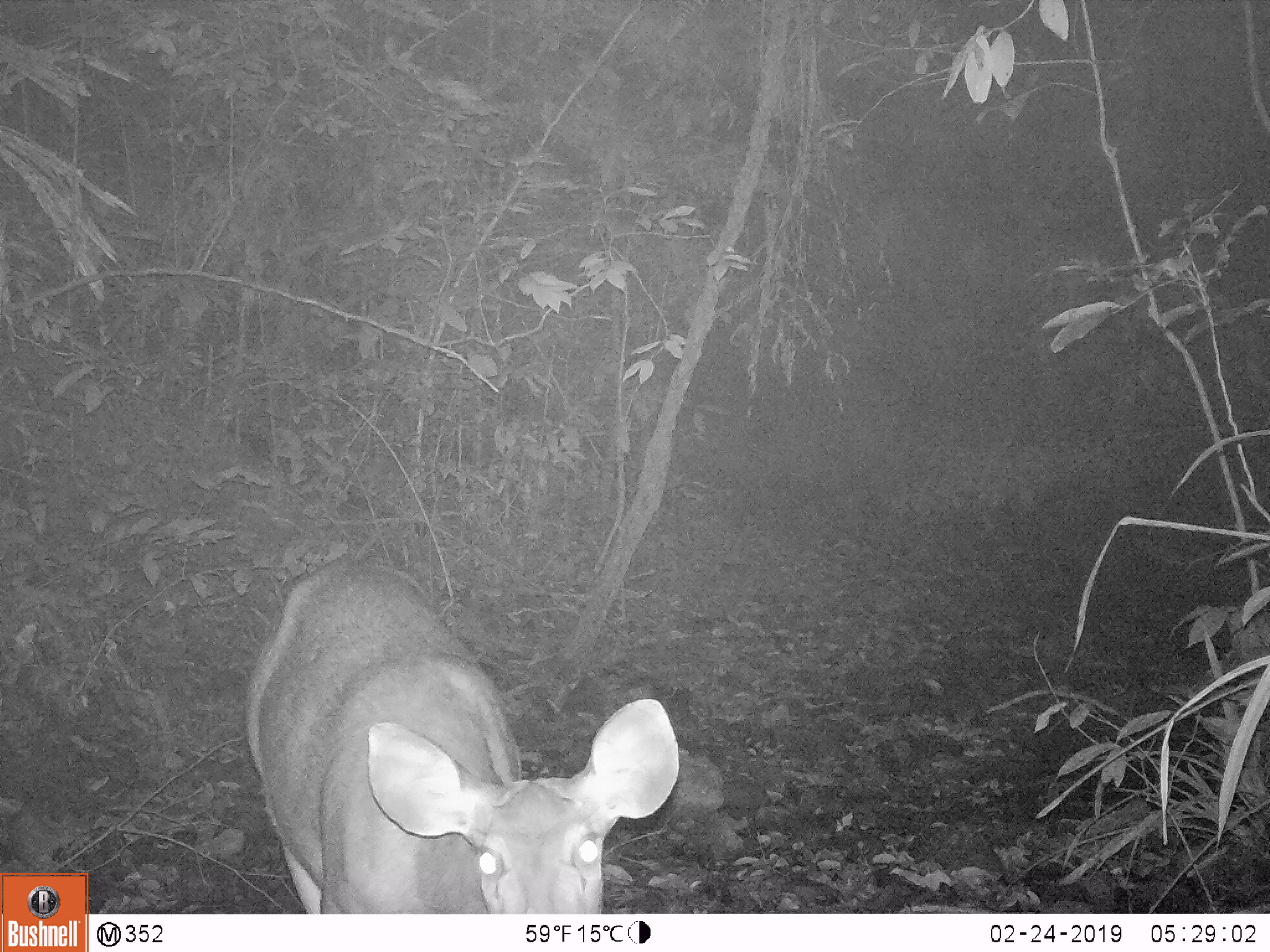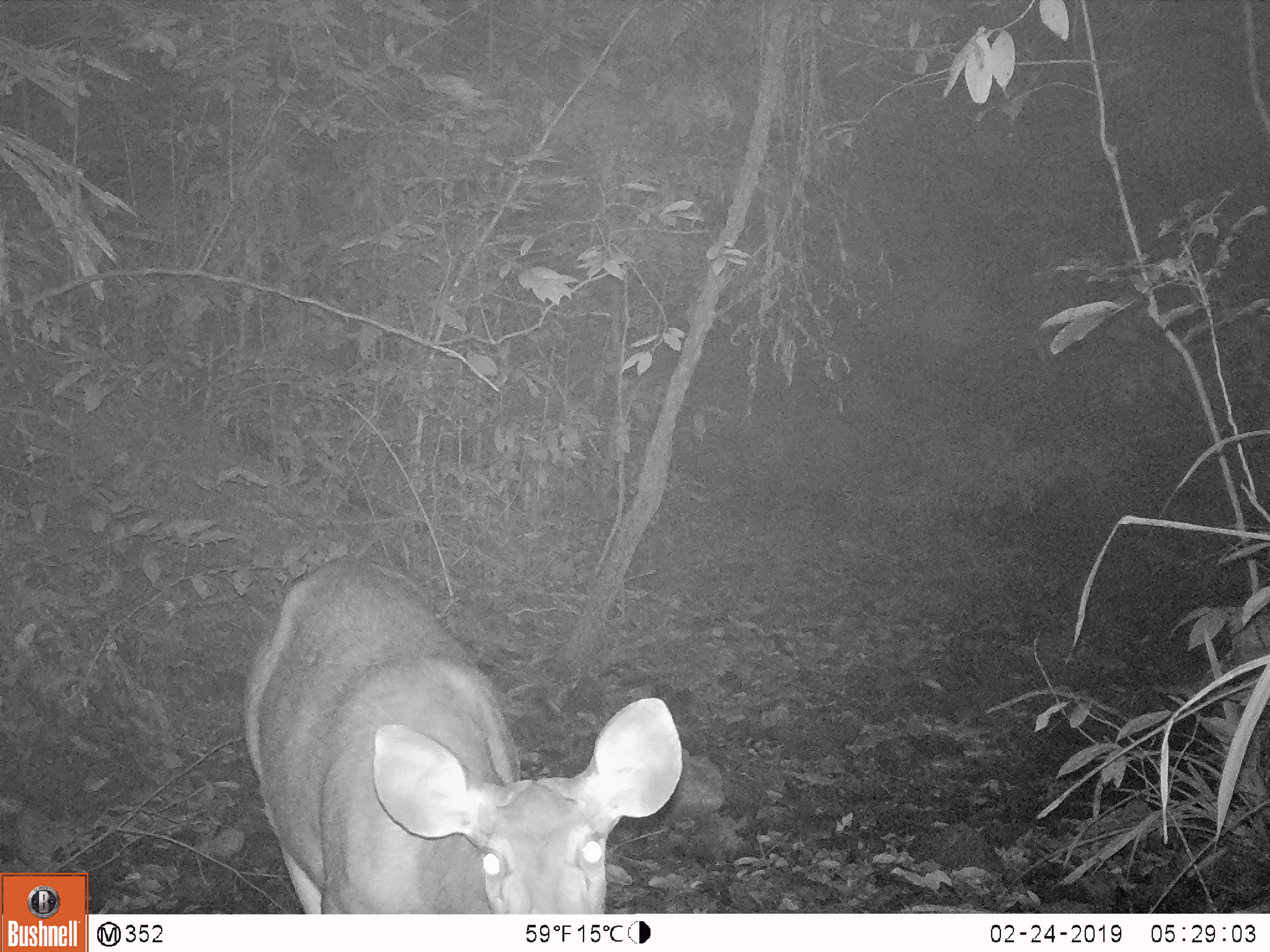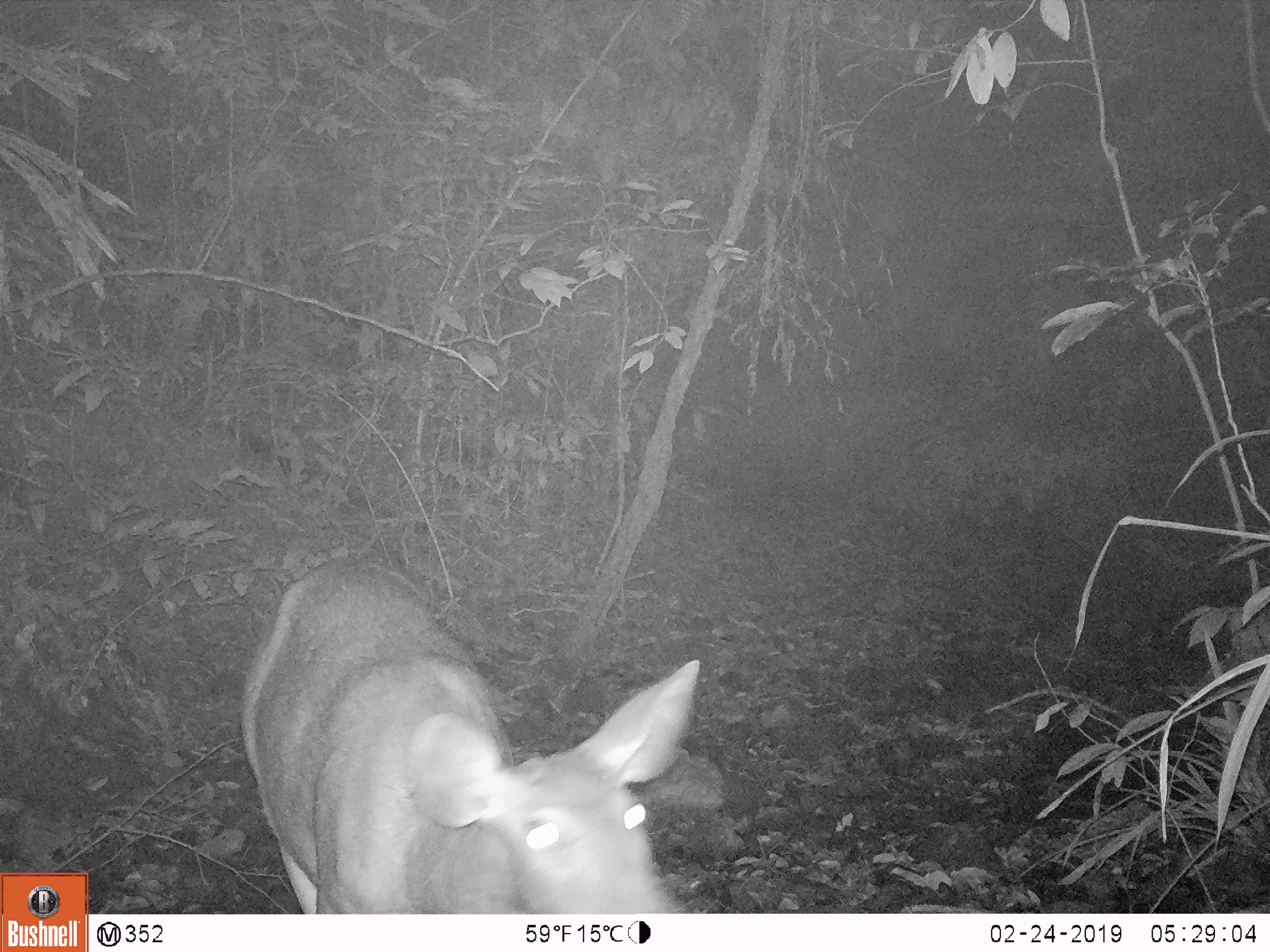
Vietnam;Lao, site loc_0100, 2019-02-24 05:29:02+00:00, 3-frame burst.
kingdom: Animalia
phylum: Chordata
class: Mammalia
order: Artiodactyla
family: Cervidae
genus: Rusa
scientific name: Rusa unicolor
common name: sambar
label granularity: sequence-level